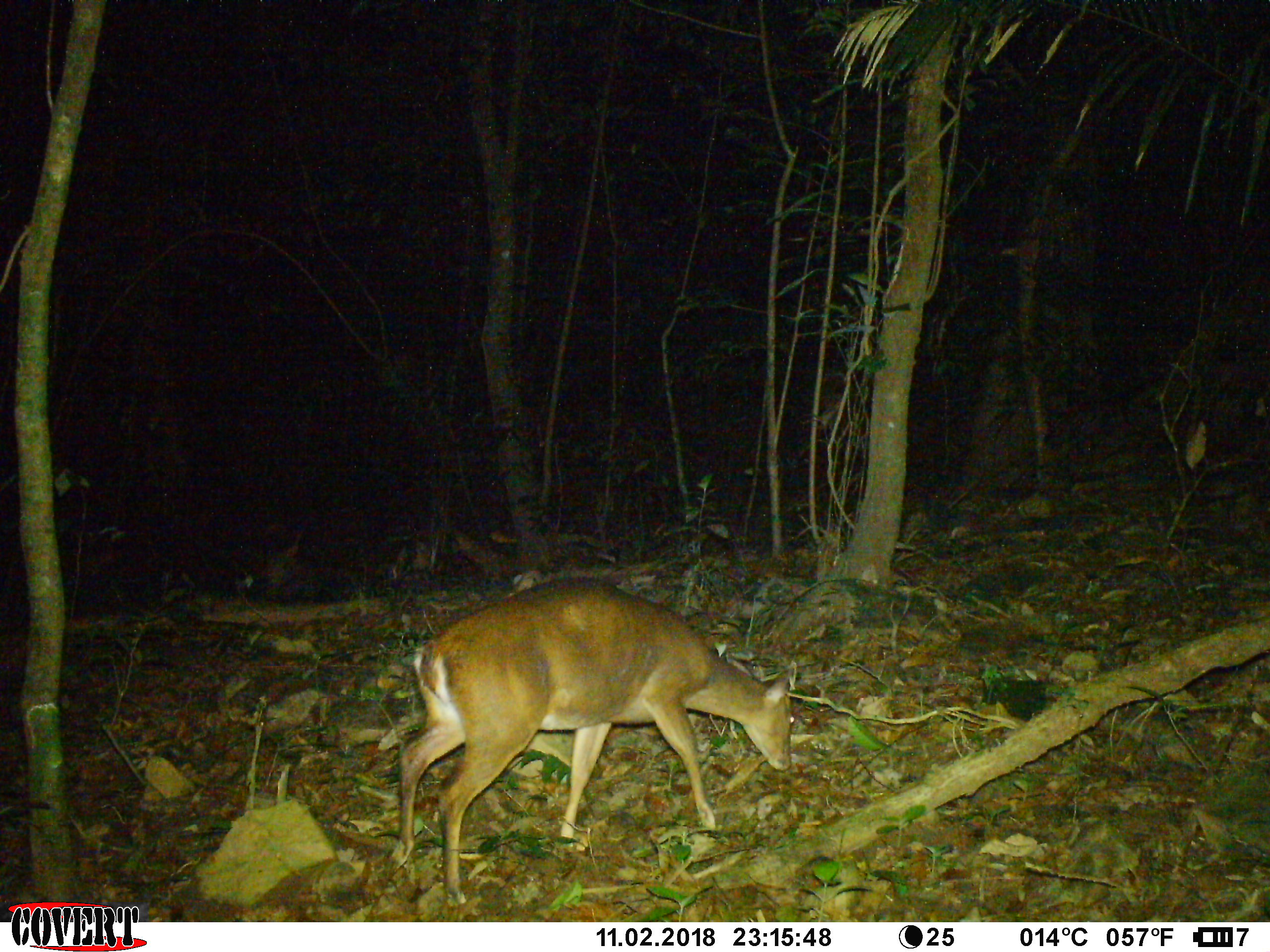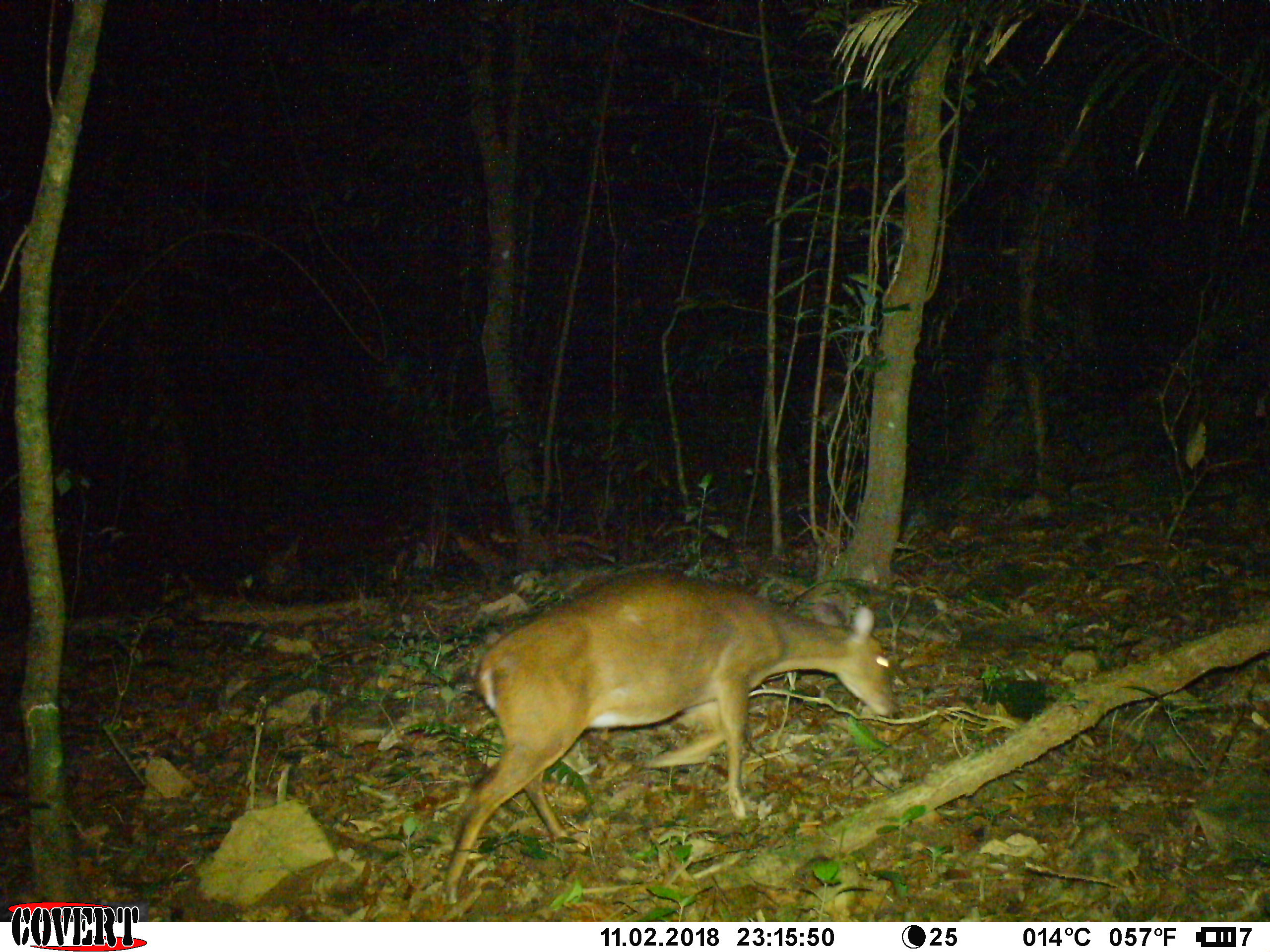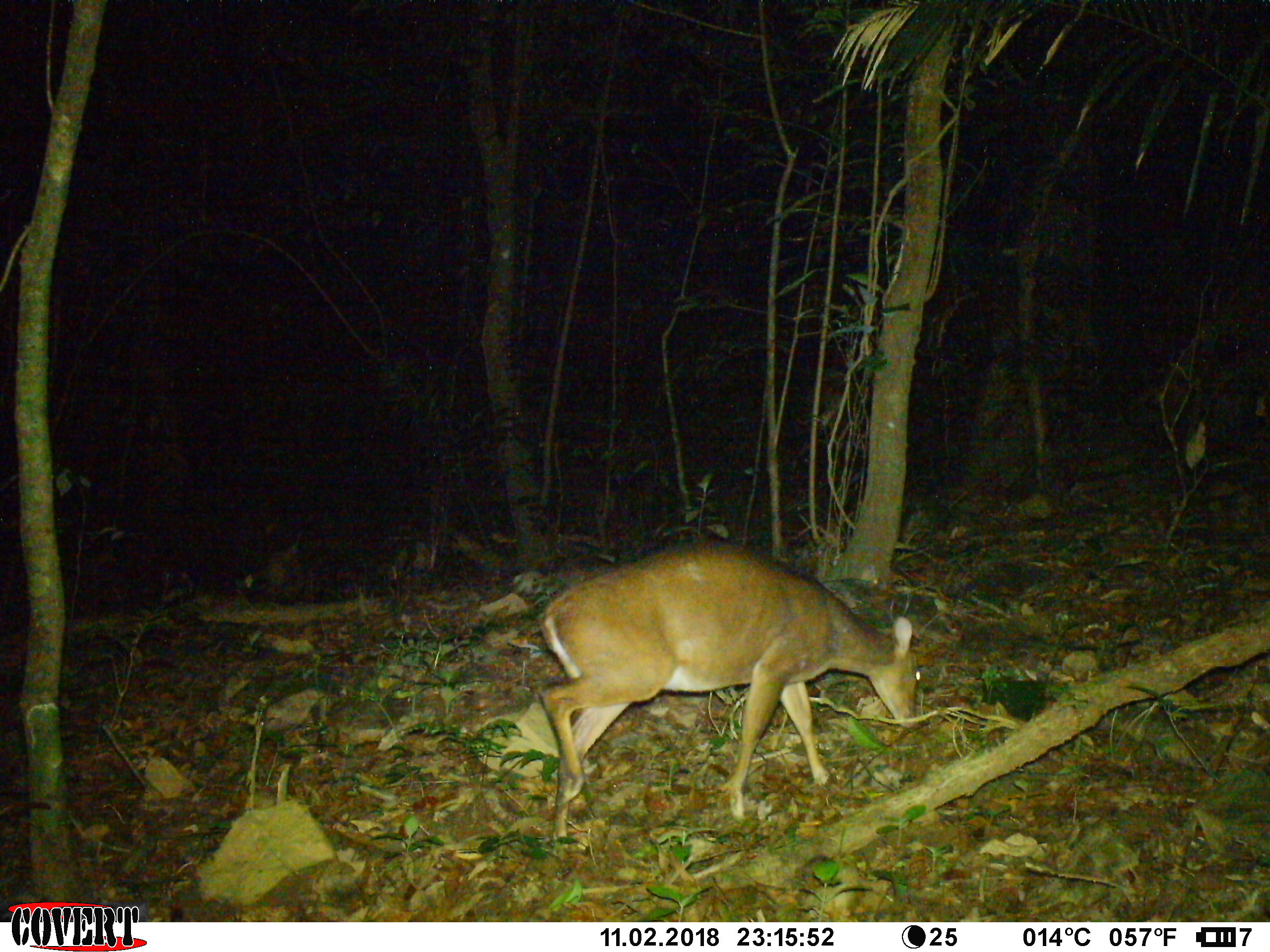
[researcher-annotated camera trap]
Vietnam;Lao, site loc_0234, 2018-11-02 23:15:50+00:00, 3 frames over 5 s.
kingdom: Animalia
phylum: Chordata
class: Mammalia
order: Artiodactyla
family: Cervidae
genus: Muntiacus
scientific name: Muntiacus vuquangensis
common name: large-antlered muntjac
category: large antlered muntjac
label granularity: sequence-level